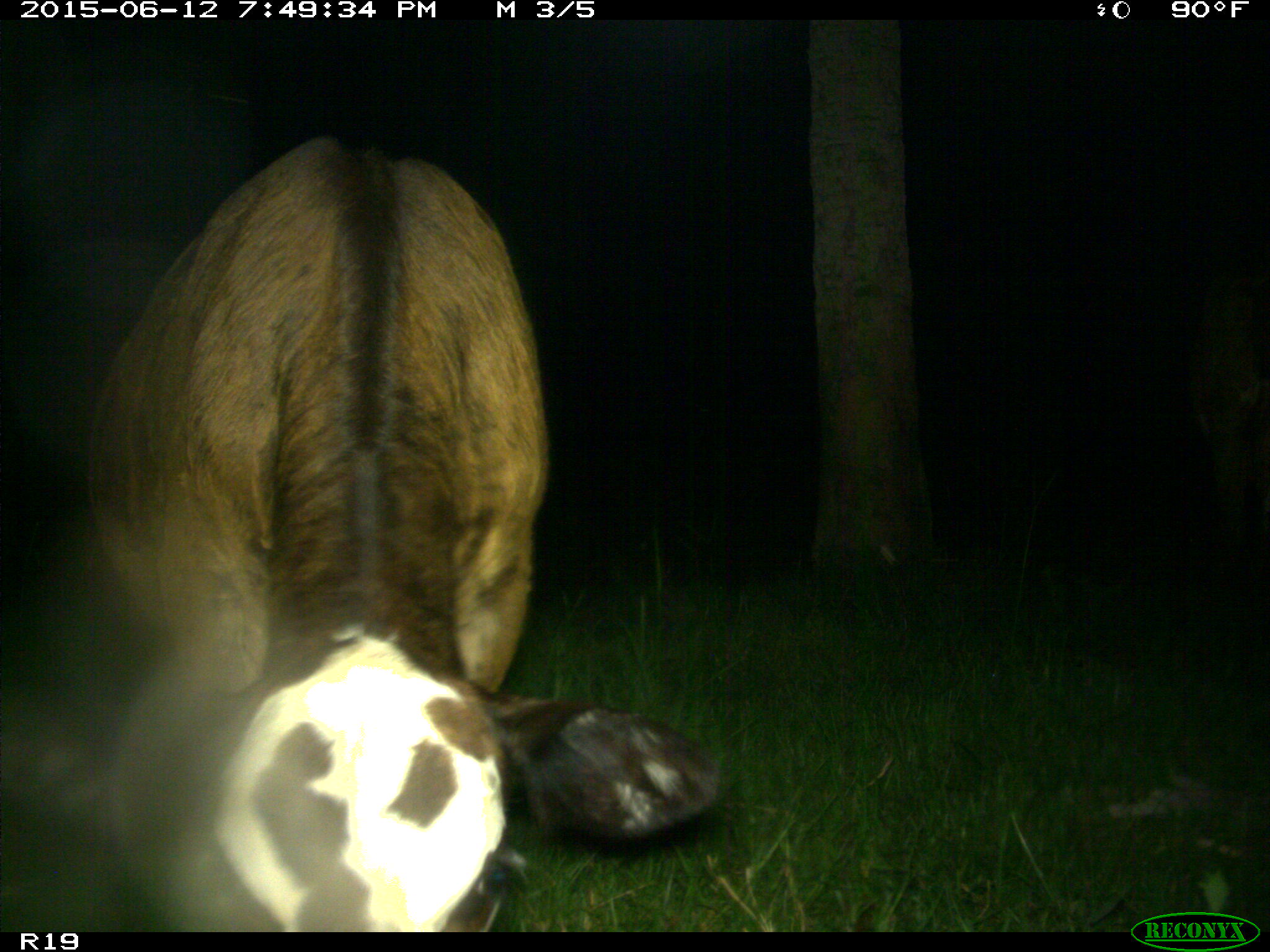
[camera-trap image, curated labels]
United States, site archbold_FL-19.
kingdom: Animalia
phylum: Chordata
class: Mammalia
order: Artiodactyla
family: Bovidae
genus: Bos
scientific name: Bos taurus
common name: domestic cow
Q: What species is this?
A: Bos taurus (domestic cow).